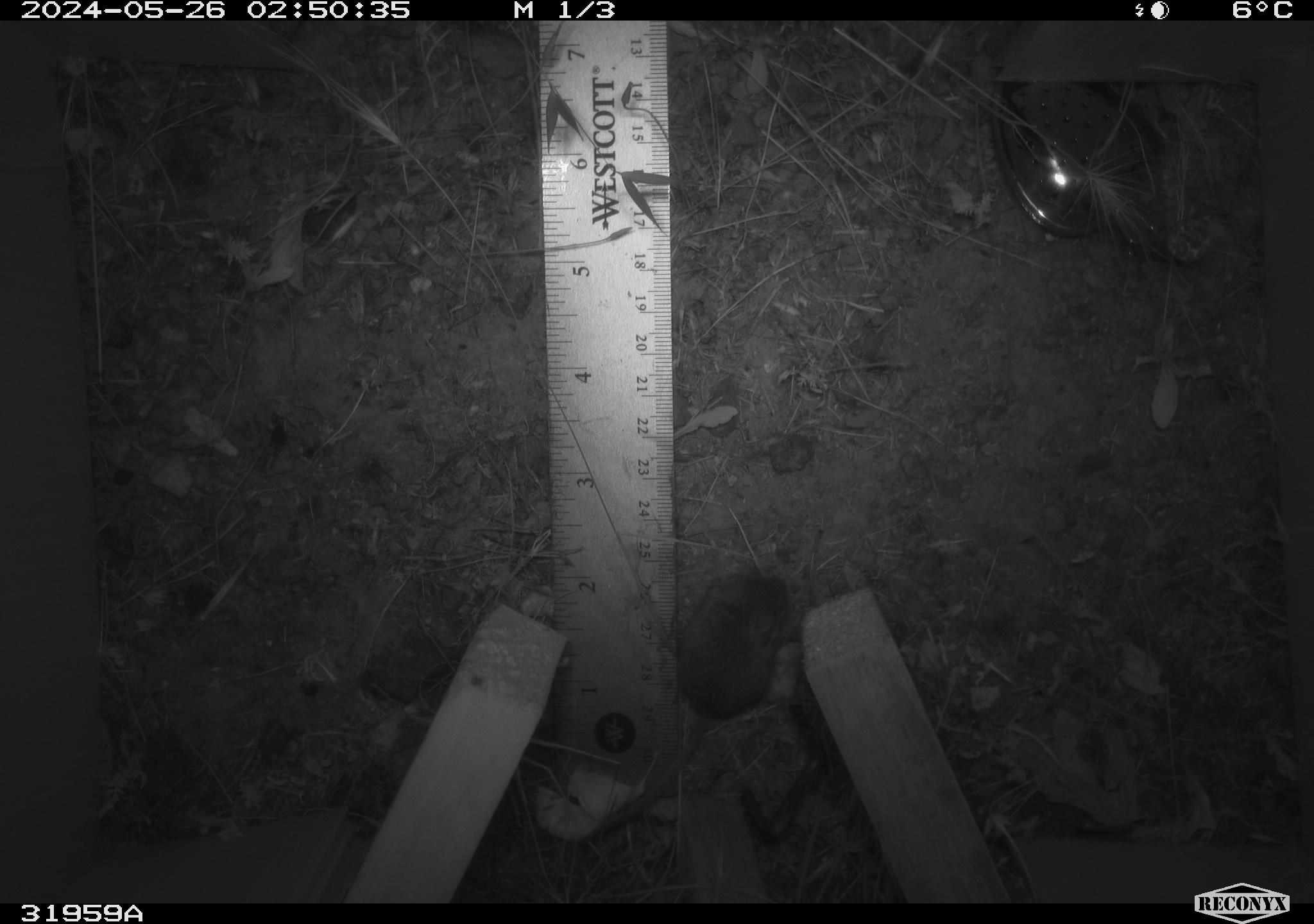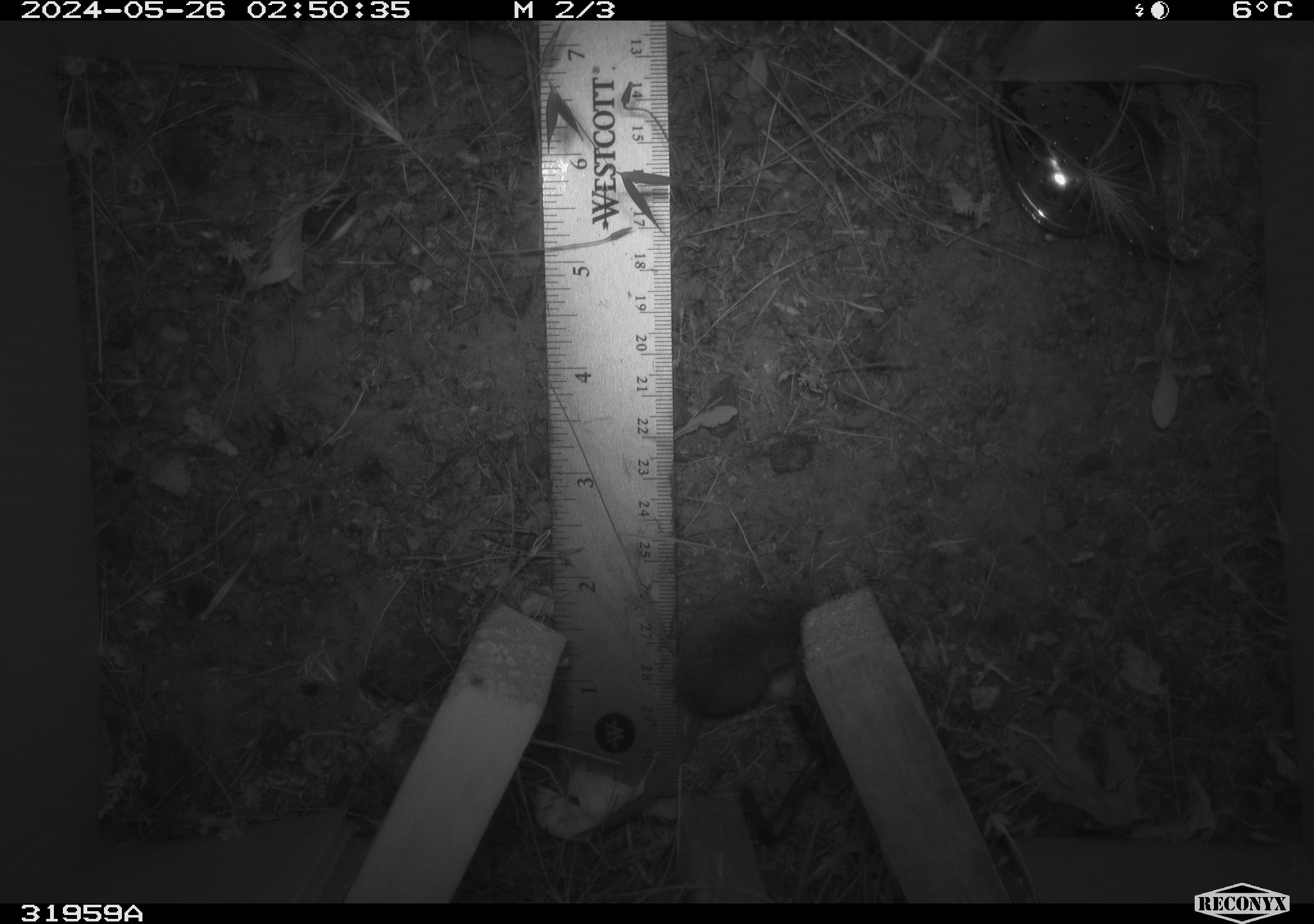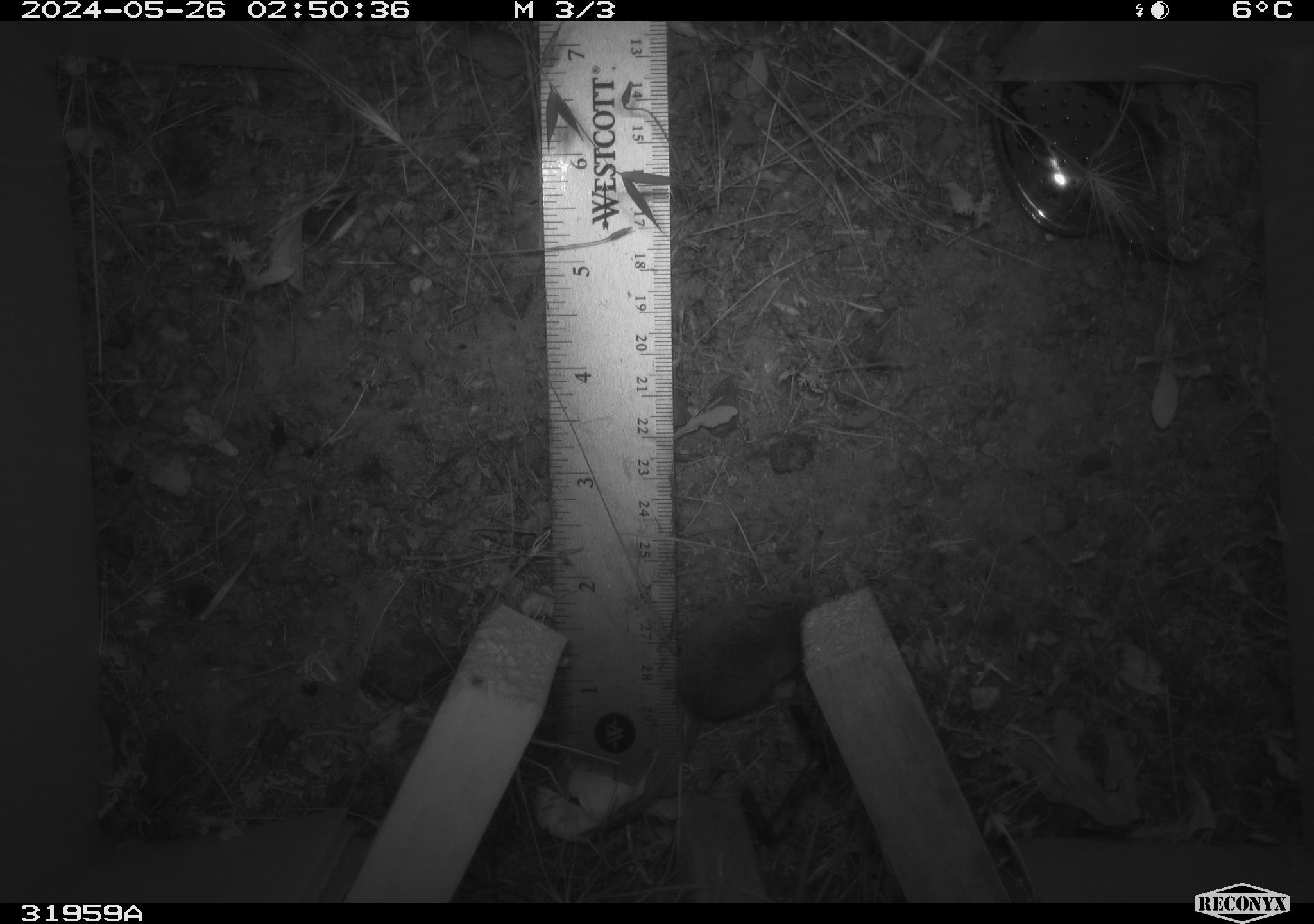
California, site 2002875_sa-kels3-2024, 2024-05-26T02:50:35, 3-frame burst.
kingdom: Animalia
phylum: Chordata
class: Mammalia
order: Rodentia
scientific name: Rodentia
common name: rodent